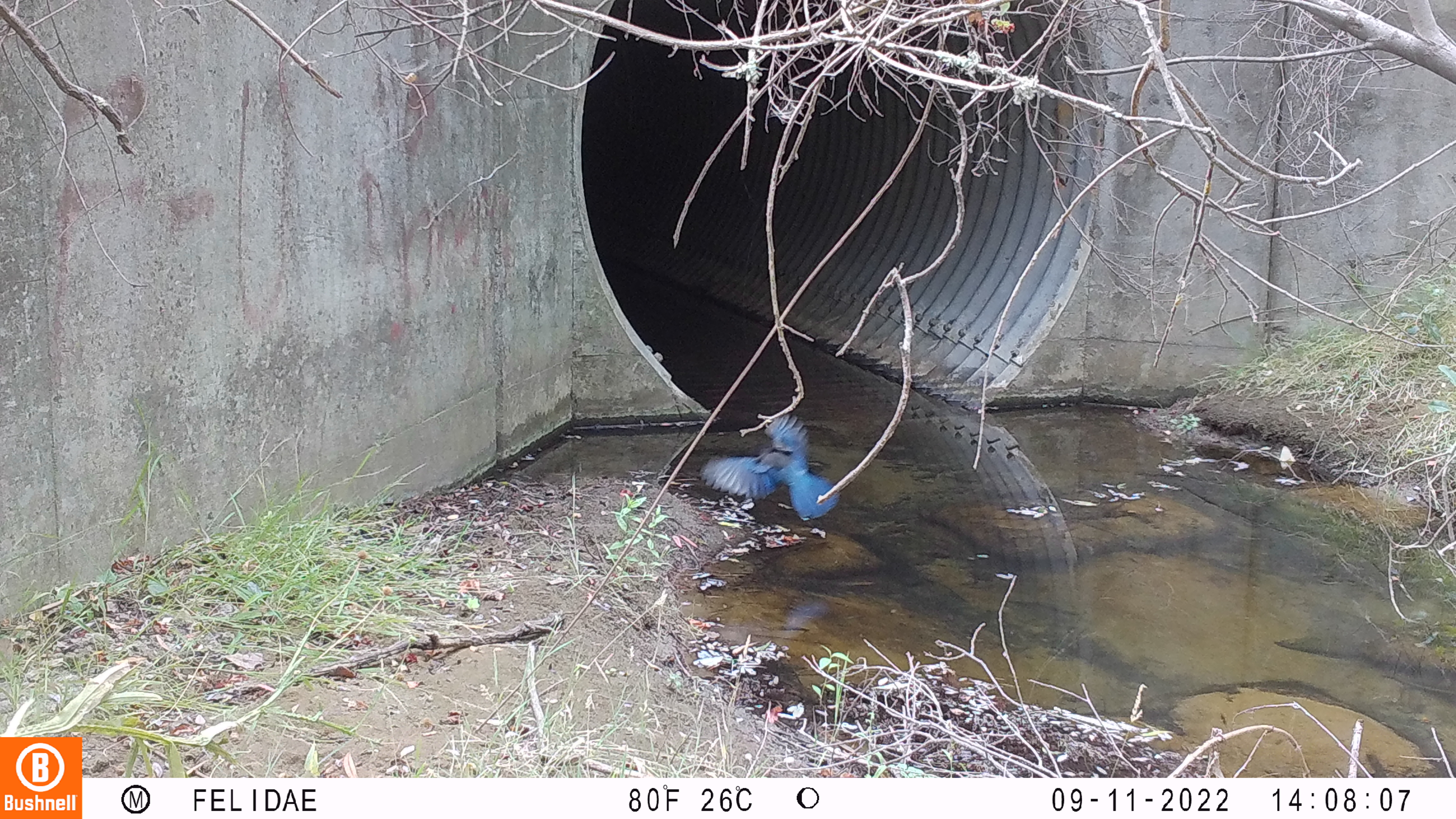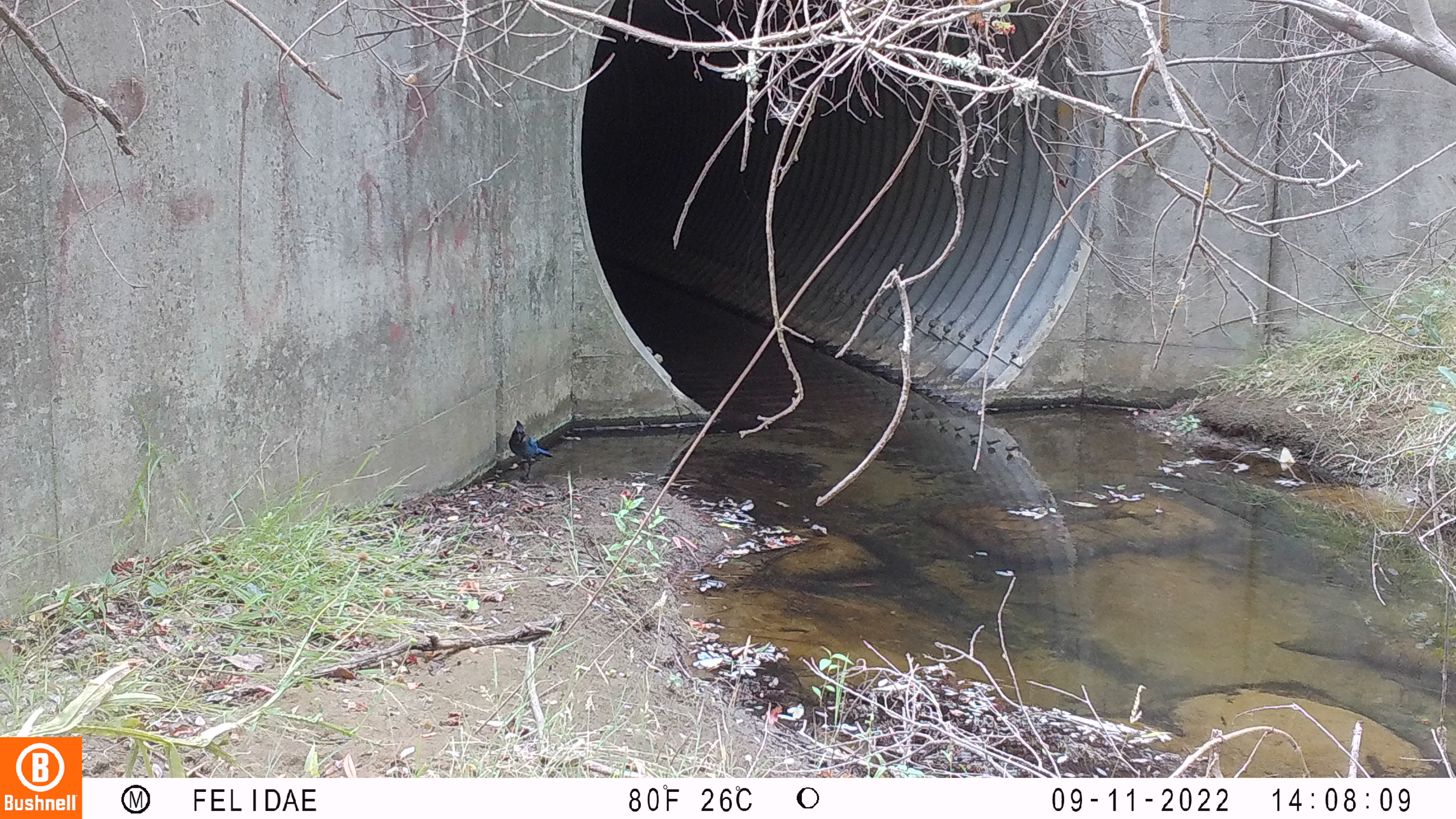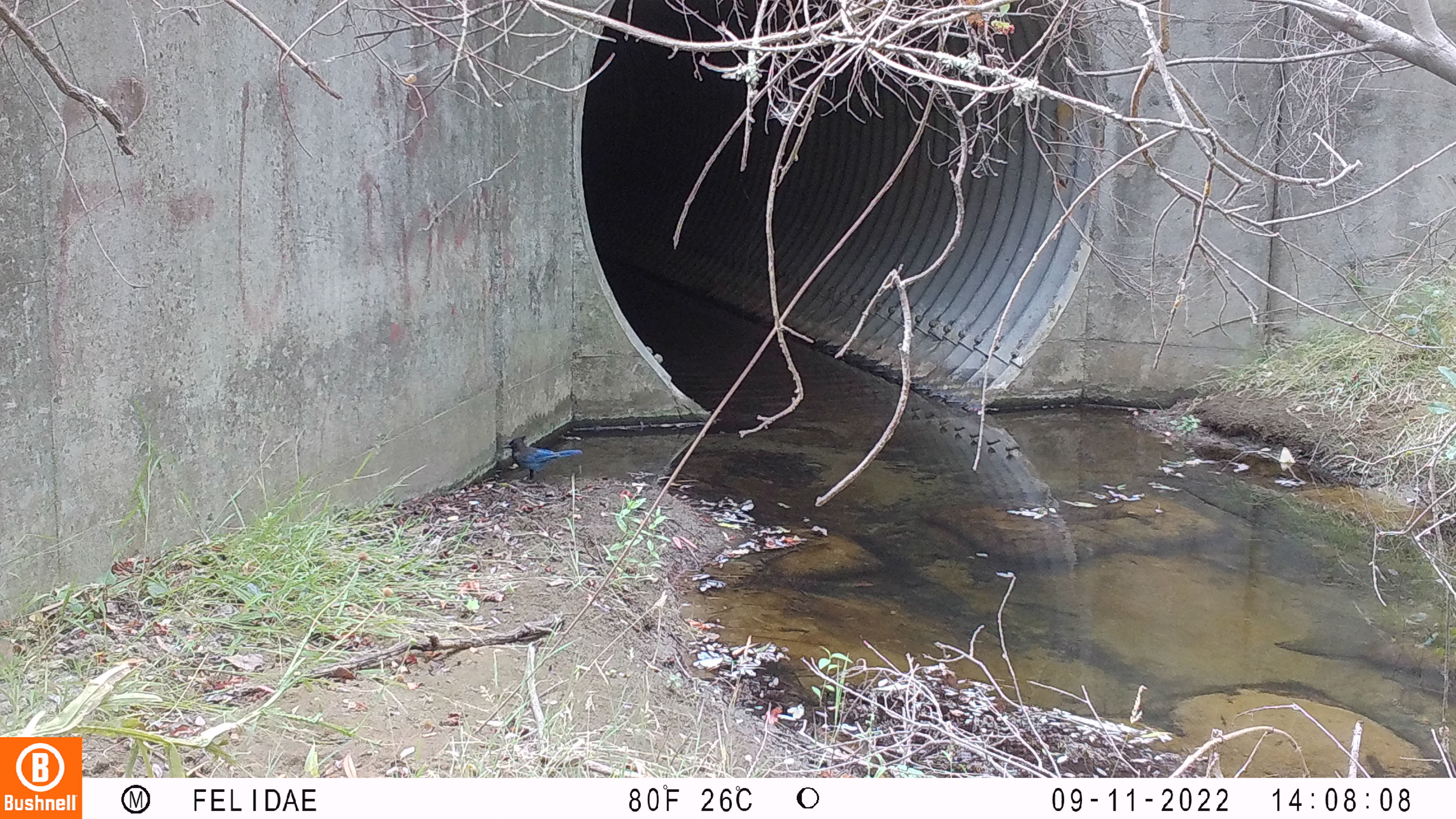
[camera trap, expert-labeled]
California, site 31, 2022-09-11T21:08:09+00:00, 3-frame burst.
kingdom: Animalia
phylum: Chordata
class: Aves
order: Passeriformes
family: Corvidae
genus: Cyanocitta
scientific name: Cyanocitta stelleri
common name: steller's jay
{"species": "steller's jay (Cyanocitta stelleri)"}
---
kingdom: Animalia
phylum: Chordata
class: Aves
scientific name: Aves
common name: bird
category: unknown bird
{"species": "unknown bird (bird) (Aves)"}